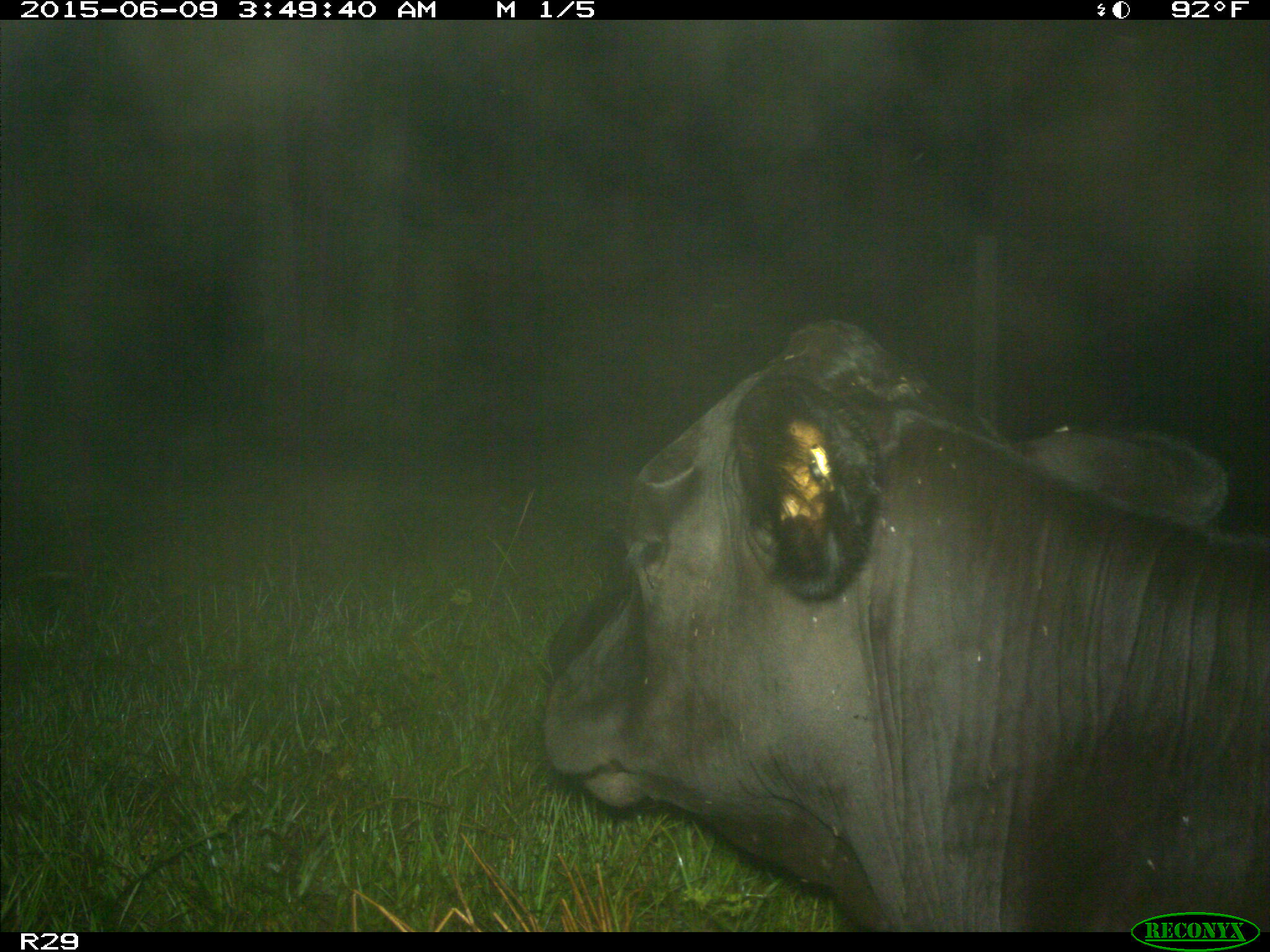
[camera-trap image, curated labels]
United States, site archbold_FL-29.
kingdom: Animalia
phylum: Chordata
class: Mammalia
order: Artiodactyla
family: Bovidae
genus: Bos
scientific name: Bos taurus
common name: domestic cow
Bos taurus (domestic cow).